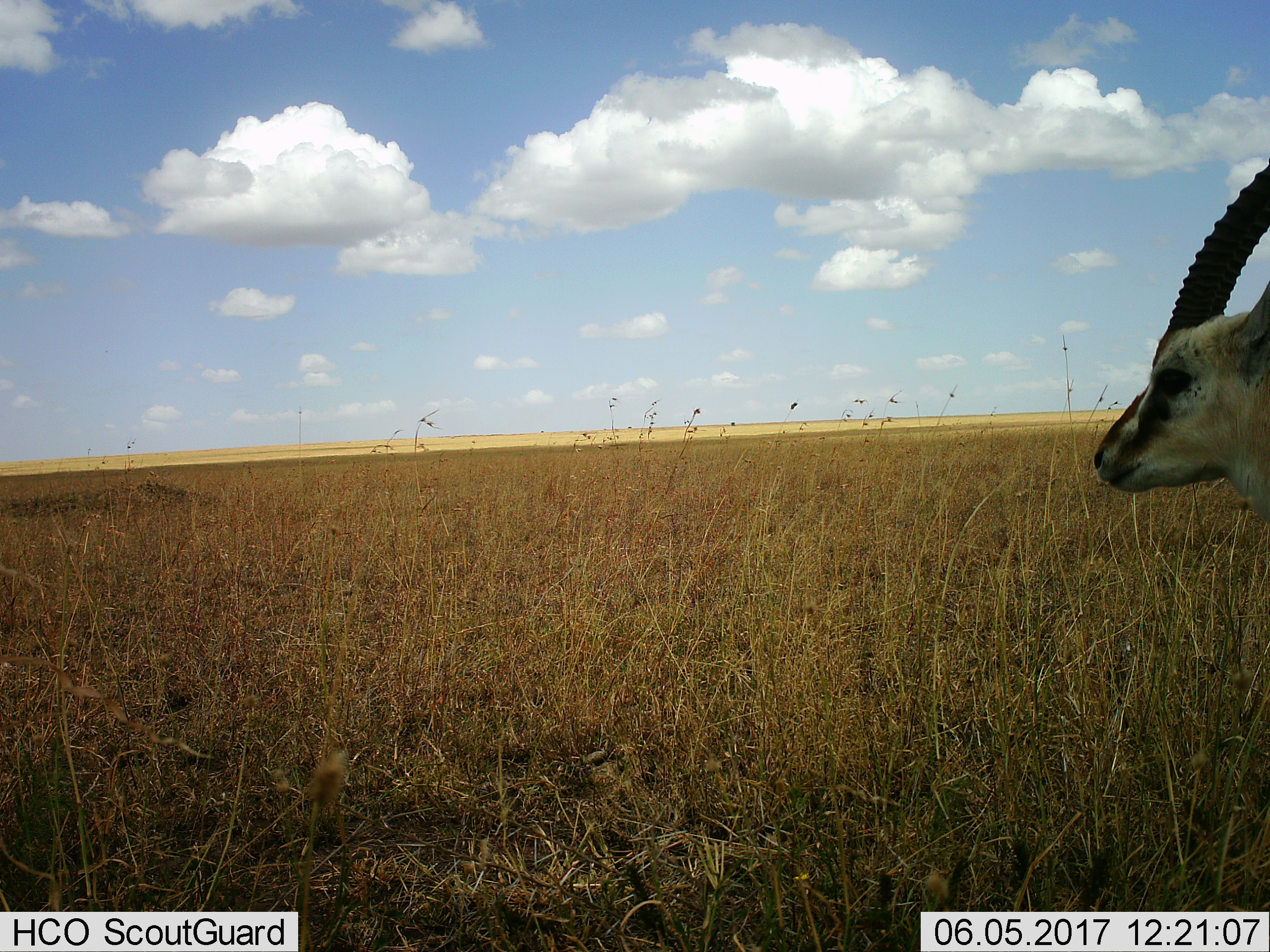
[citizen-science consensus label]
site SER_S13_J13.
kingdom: Animalia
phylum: Chordata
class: Mammalia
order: Artiodactyla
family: Bovidae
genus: Eudorcas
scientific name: Eudorcas thomsonii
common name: thomson's gazelle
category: gazellethomsons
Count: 1.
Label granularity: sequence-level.